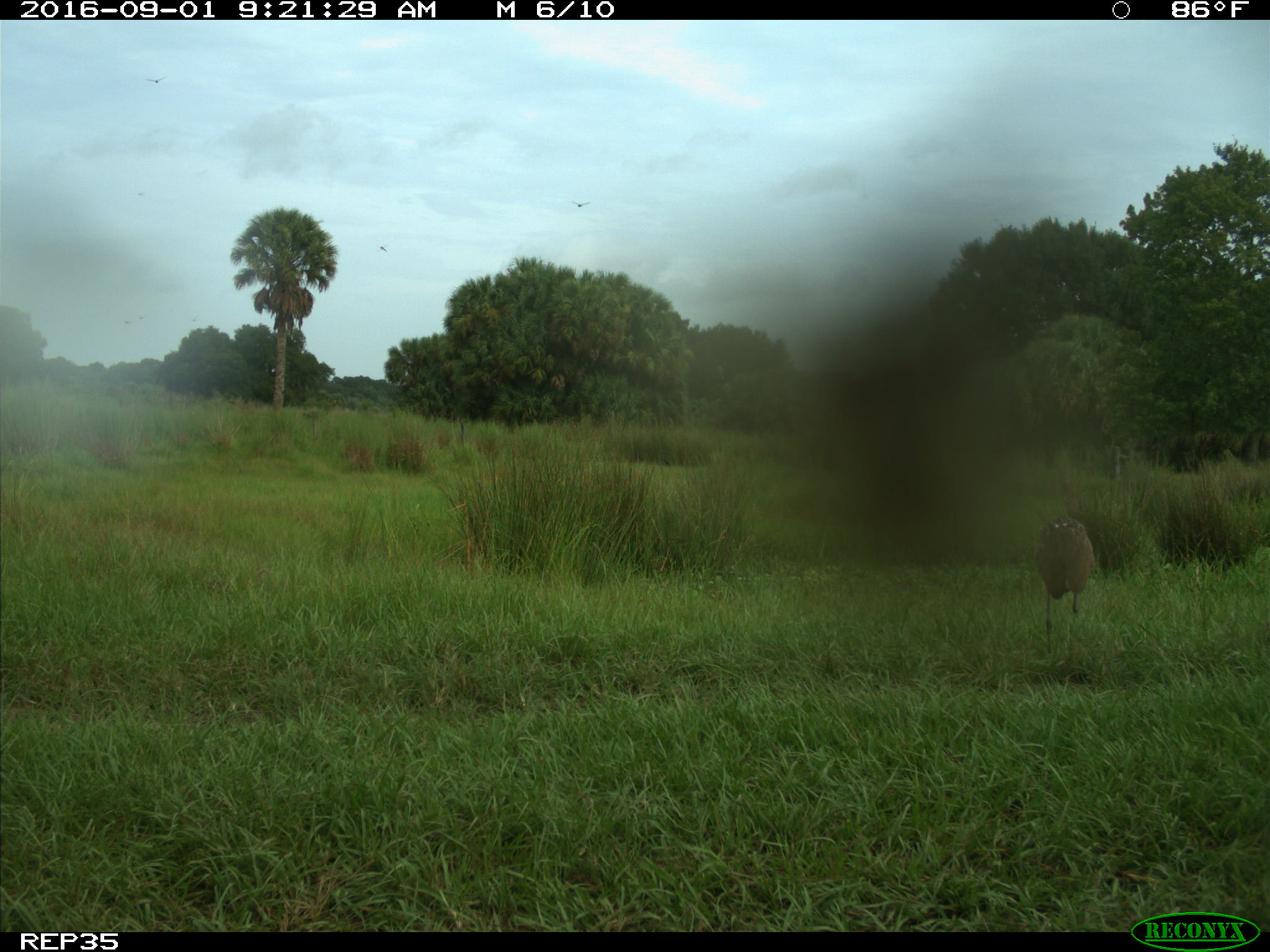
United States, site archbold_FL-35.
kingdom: Animalia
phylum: Chordata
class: Aves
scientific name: Aves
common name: birds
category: unidentified bird